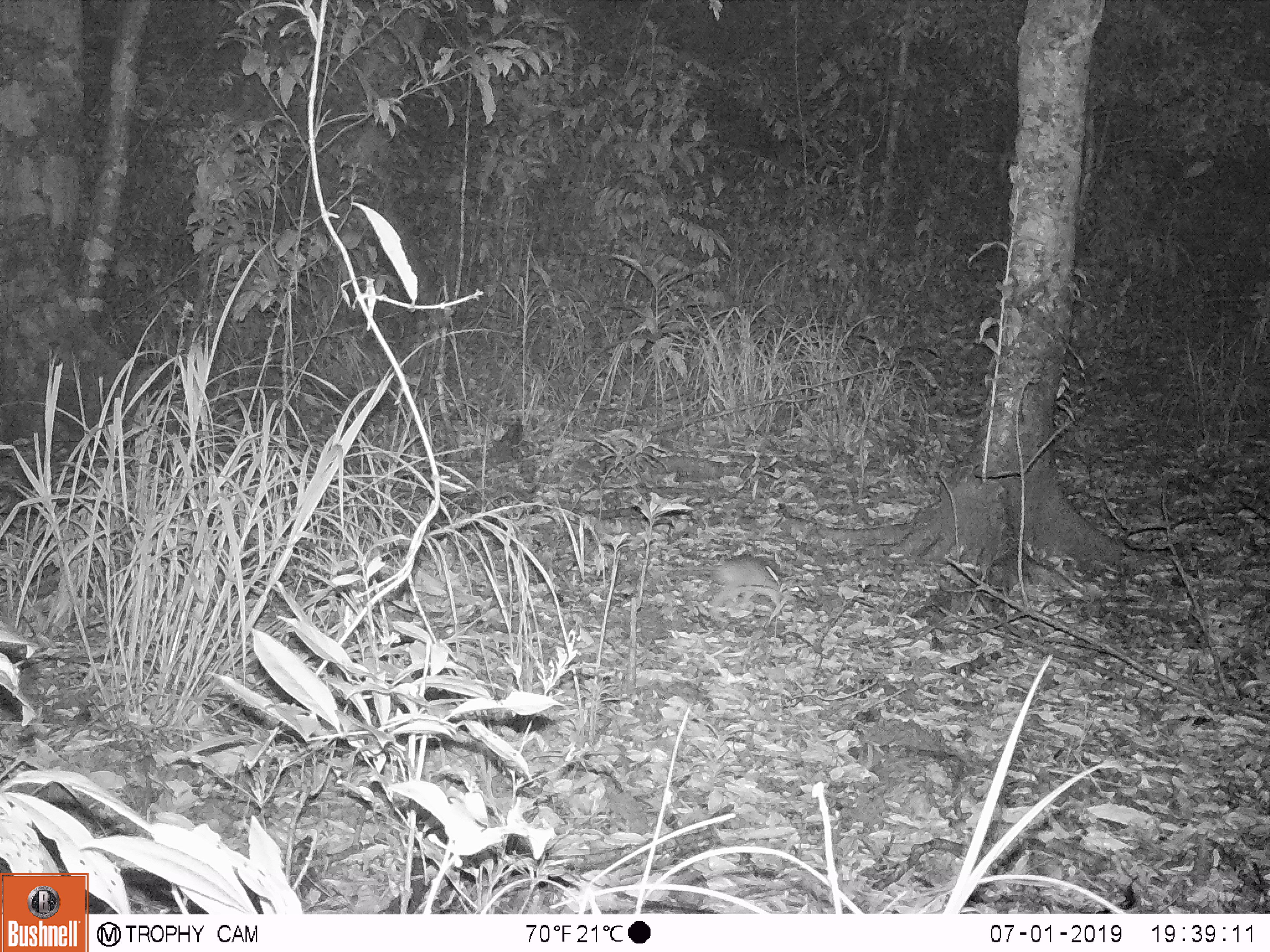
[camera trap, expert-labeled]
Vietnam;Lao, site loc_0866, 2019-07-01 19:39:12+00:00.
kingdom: Animalia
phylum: Chordata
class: Mammalia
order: Rodentia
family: Muridae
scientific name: Muridae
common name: old-world mice and rats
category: unidentified murid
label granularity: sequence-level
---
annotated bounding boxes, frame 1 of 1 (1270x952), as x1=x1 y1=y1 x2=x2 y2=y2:
unidentified murid: x1=662 y1=555 x2=782 y2=602